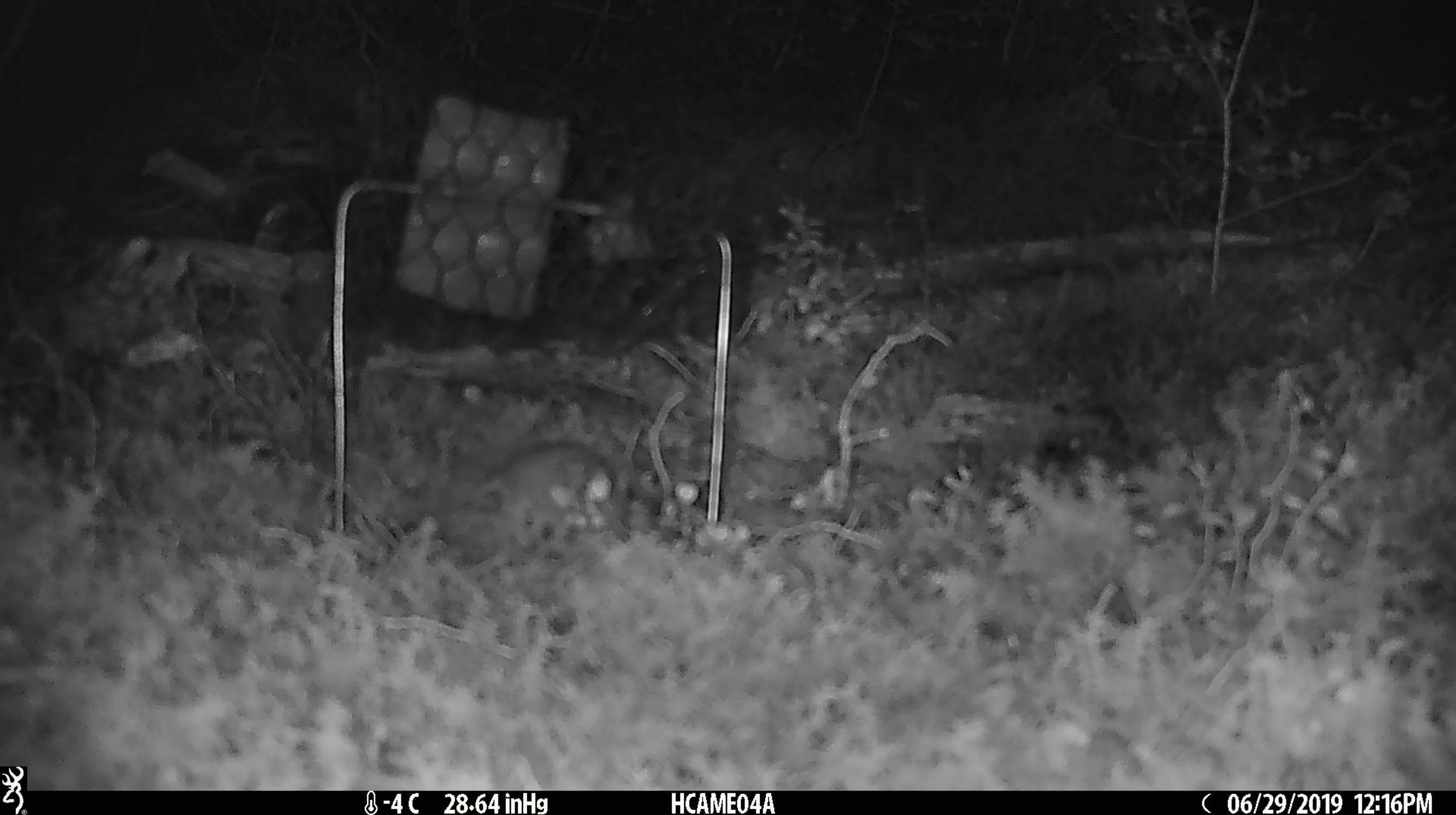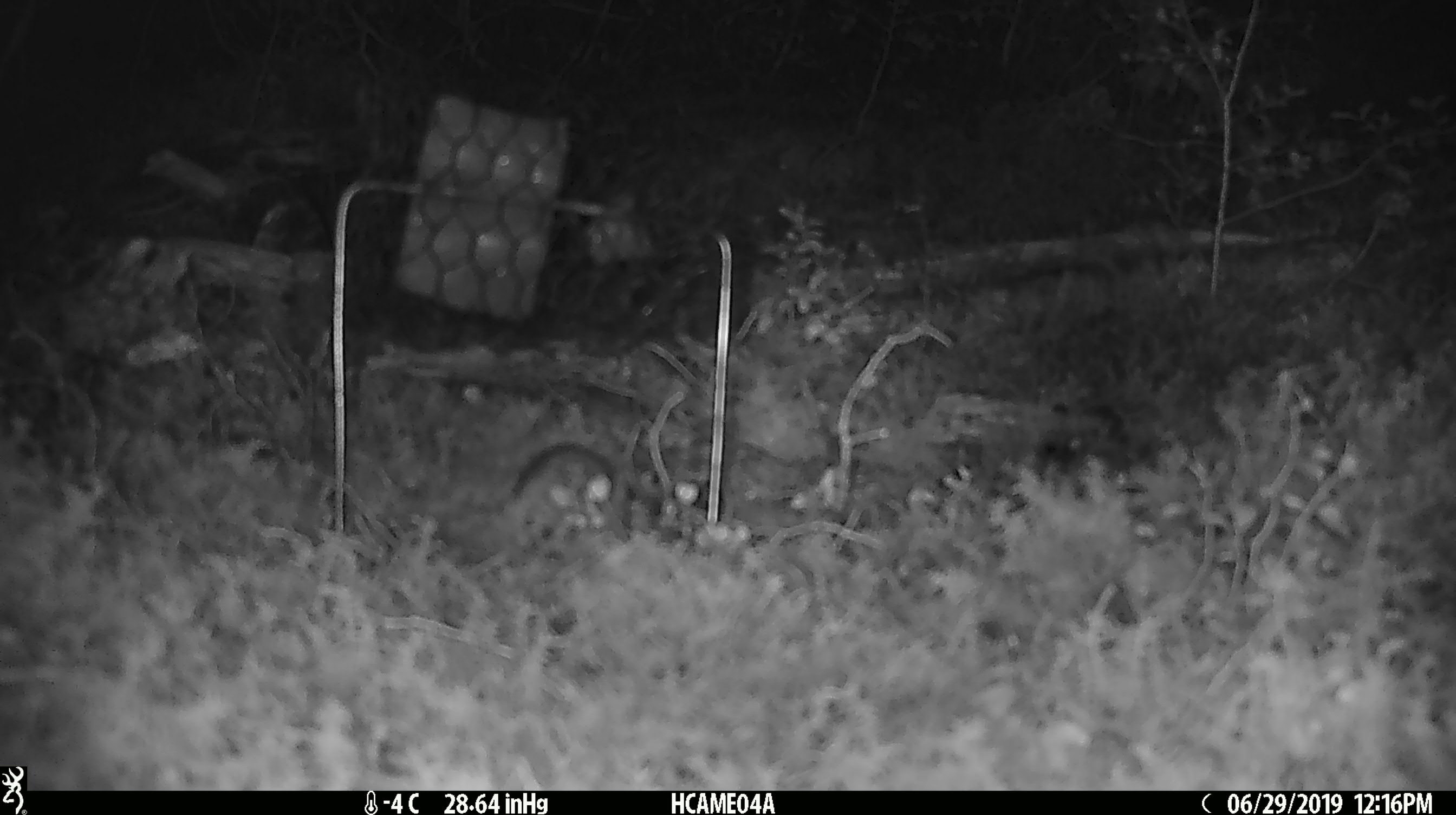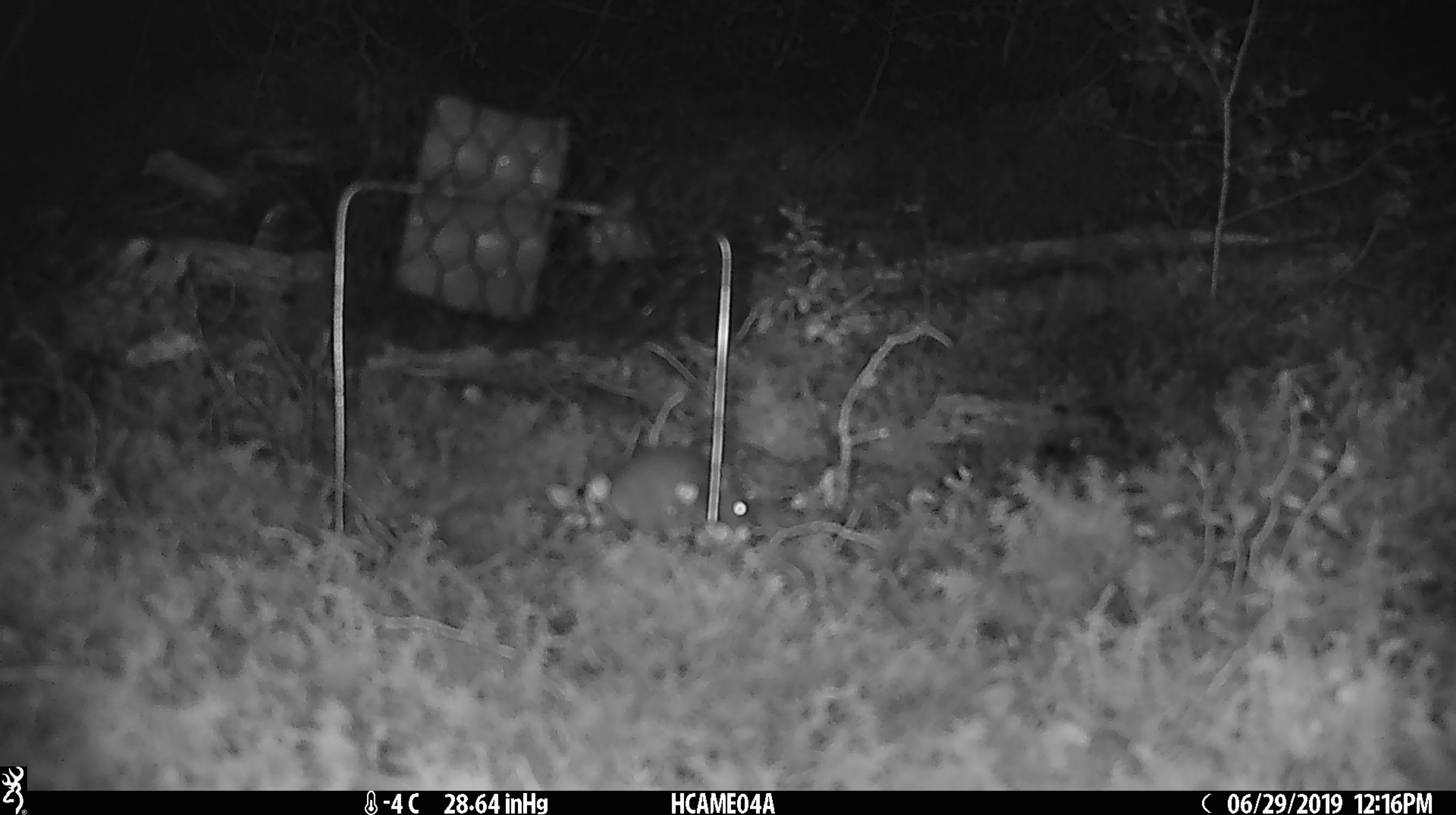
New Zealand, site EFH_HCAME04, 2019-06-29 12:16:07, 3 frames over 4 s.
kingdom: Animalia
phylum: Chordata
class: Mammalia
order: Rodentia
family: Muridae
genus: Mus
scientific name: Mus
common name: mouse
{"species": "mouse (Mus)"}